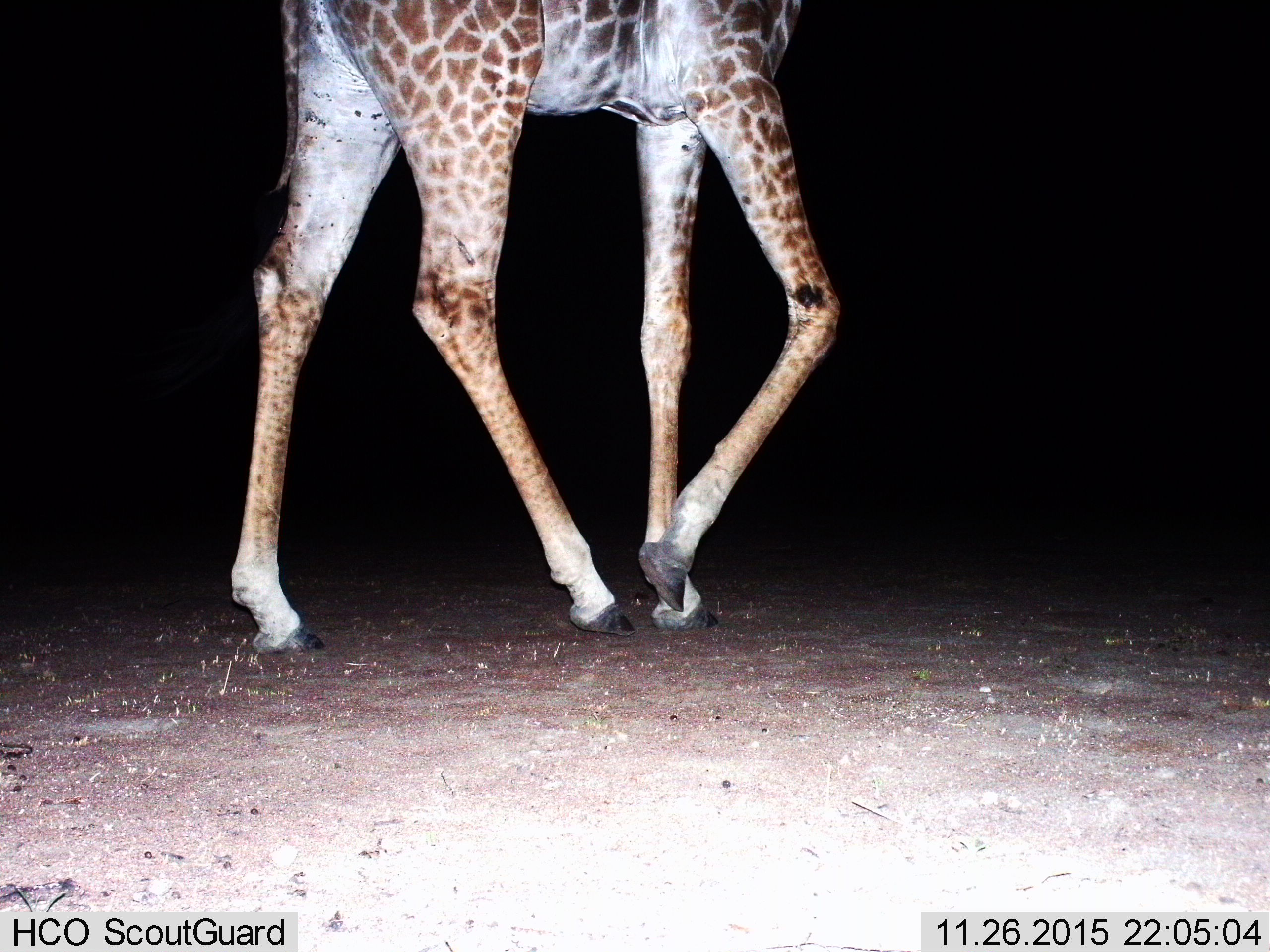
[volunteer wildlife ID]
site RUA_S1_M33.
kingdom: Animalia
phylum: Chordata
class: Mammalia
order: Artiodactyla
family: Giraffidae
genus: Giraffa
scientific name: Giraffa camelopardalis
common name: giraffe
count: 1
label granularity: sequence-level